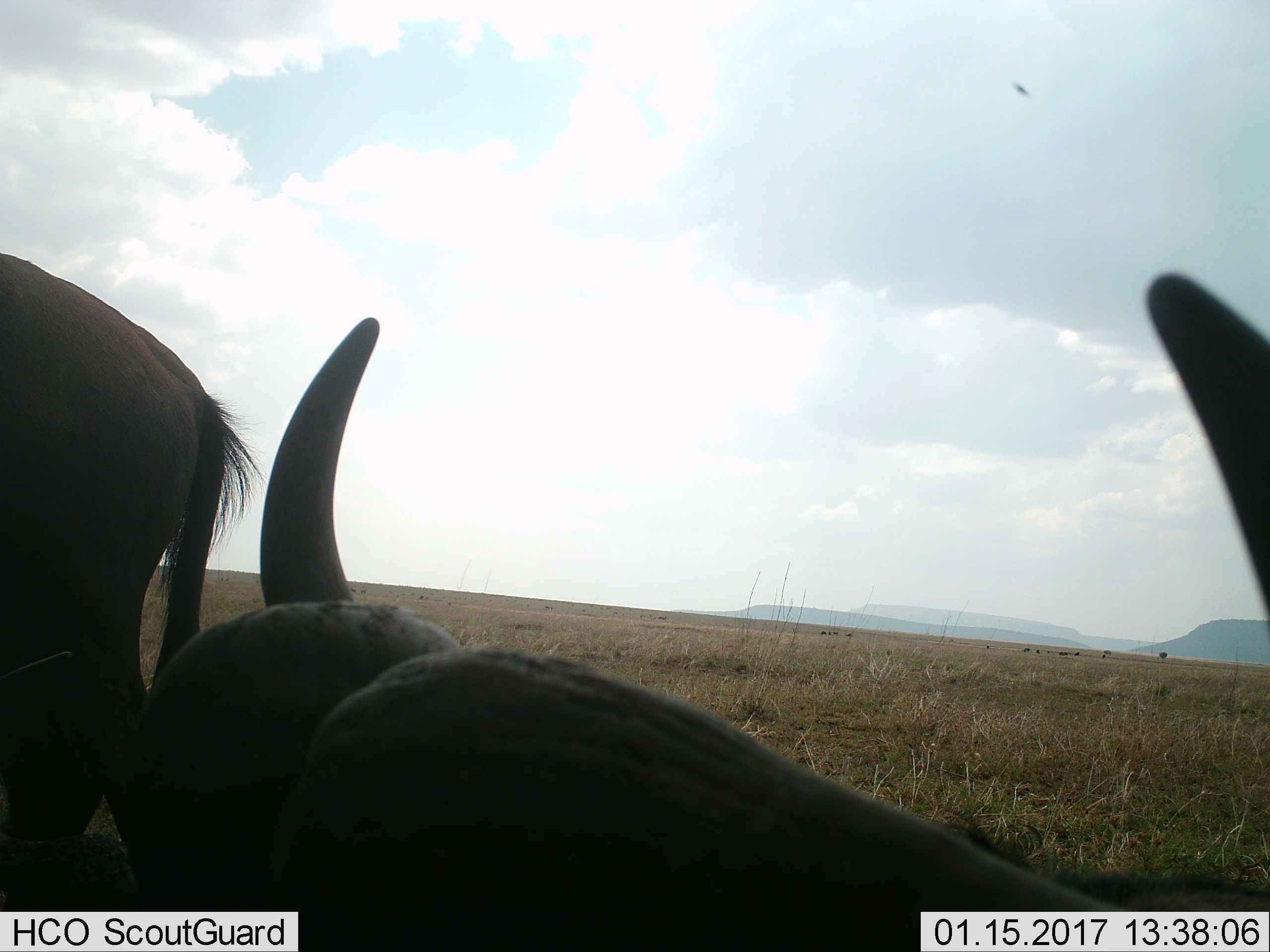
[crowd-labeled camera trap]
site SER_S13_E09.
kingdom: Animalia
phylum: Chordata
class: Mammalia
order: Artiodactyla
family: Bovidae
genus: Connochaetes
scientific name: Connochaetes taurinus taurinus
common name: blue wildebeest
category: wildebeestblue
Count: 3.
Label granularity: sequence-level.